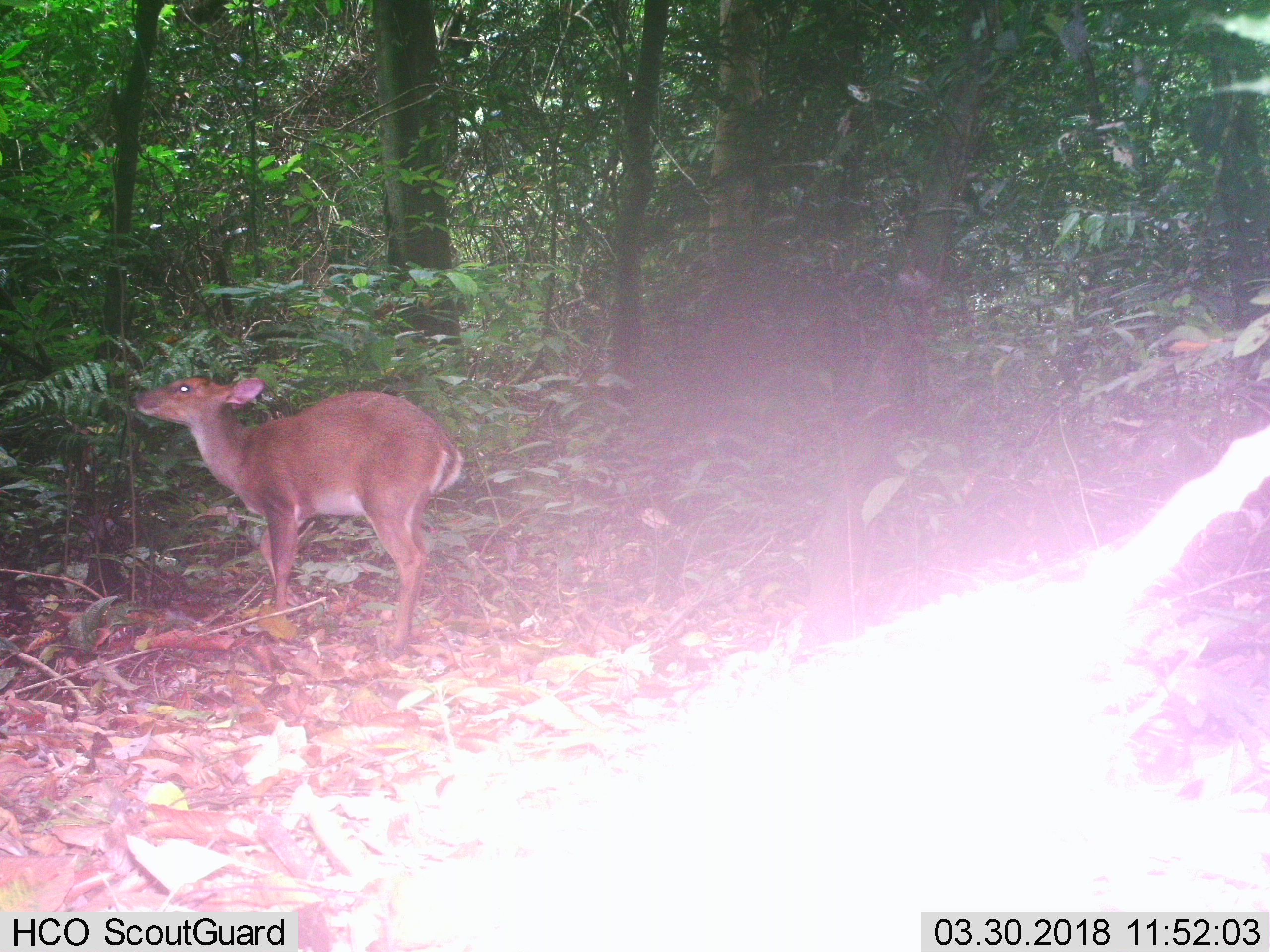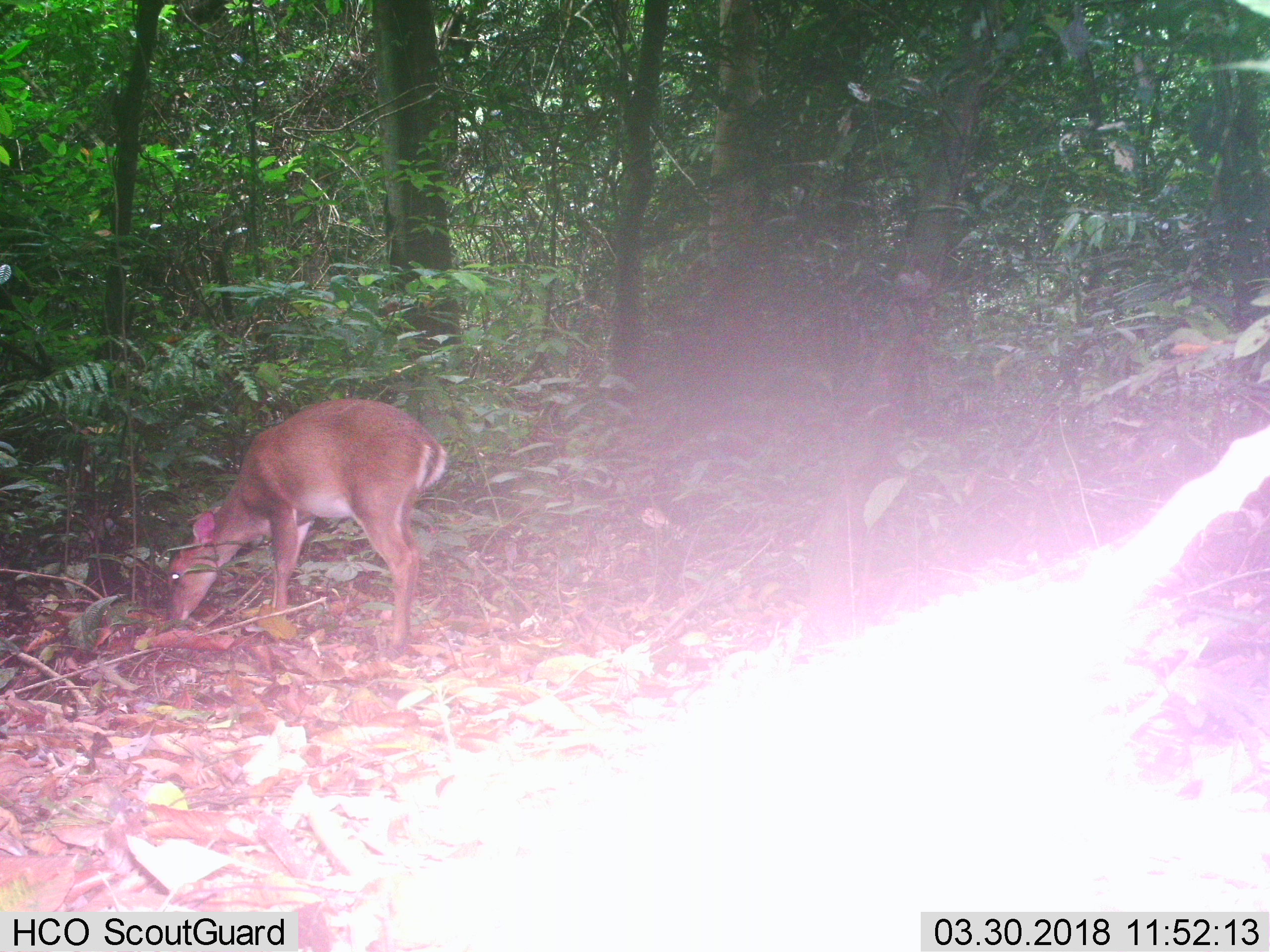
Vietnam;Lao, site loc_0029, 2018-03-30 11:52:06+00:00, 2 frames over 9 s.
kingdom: Animalia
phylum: Chordata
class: Mammalia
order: Artiodactyla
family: Cervidae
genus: Muntiacus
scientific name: Muntiacus vuquangensis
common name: large-antlered muntjac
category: large antlered muntjac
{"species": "large antlered muntjac (large-antlered muntjac) (Muntiacus vuquangensis)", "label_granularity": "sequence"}